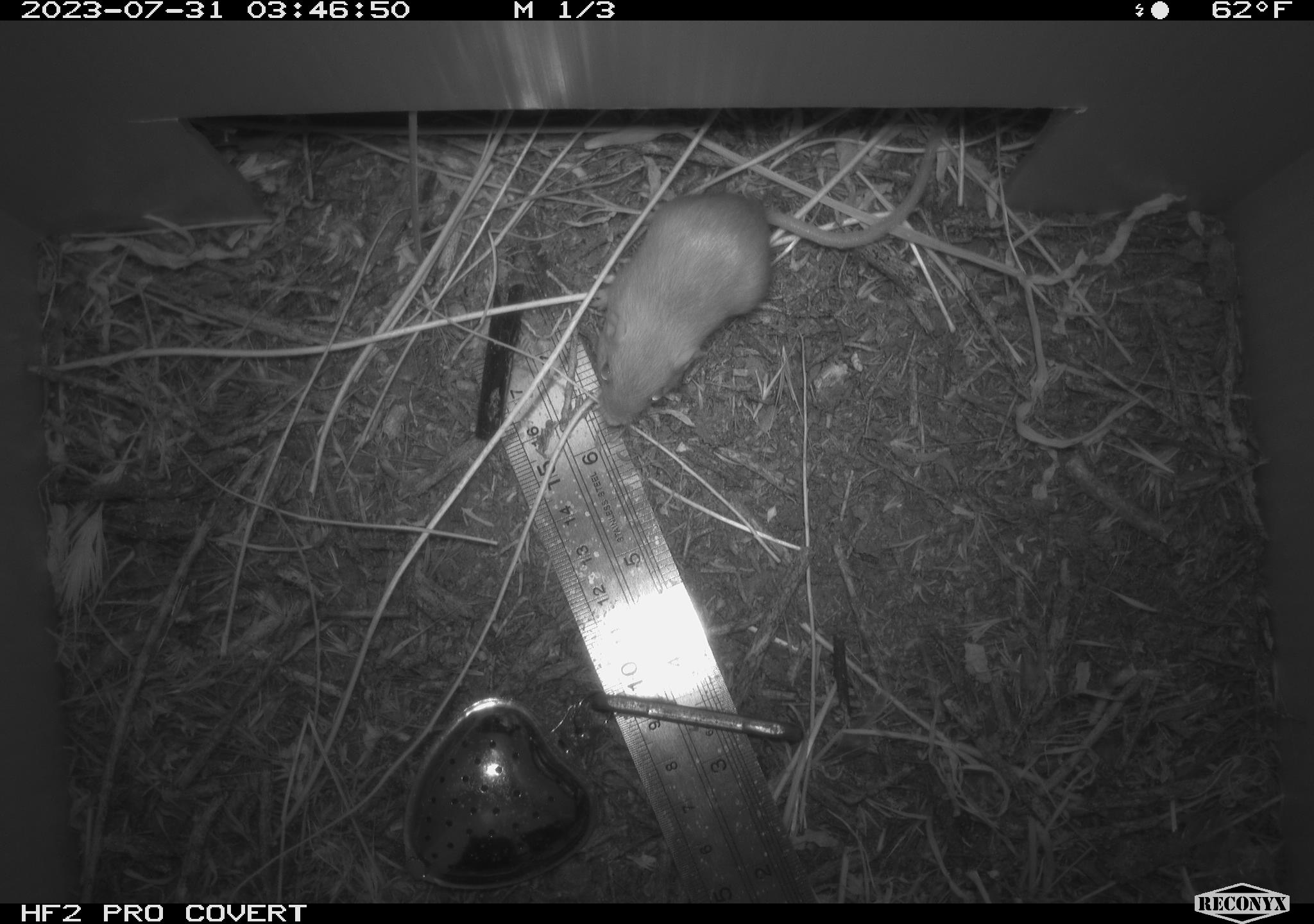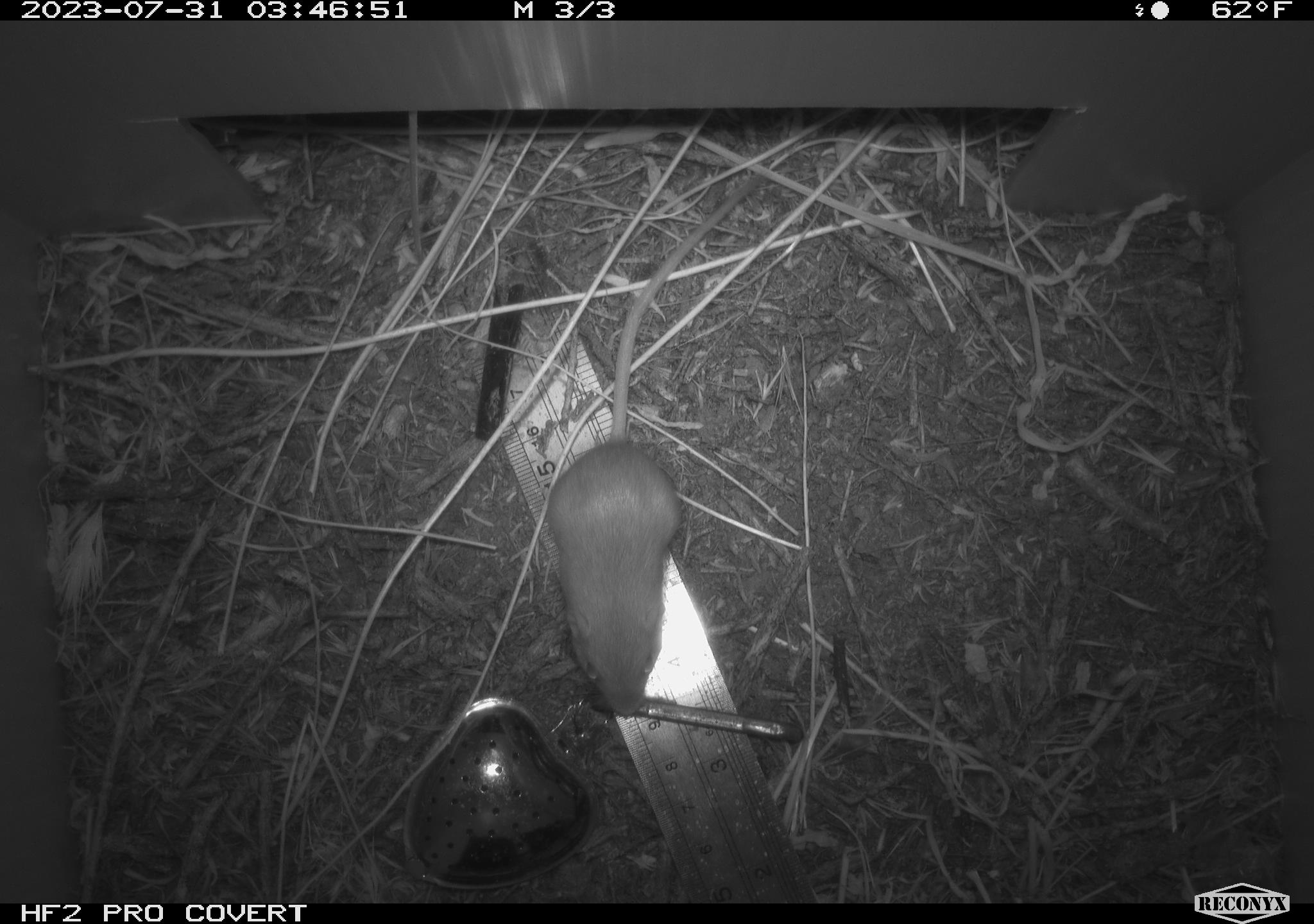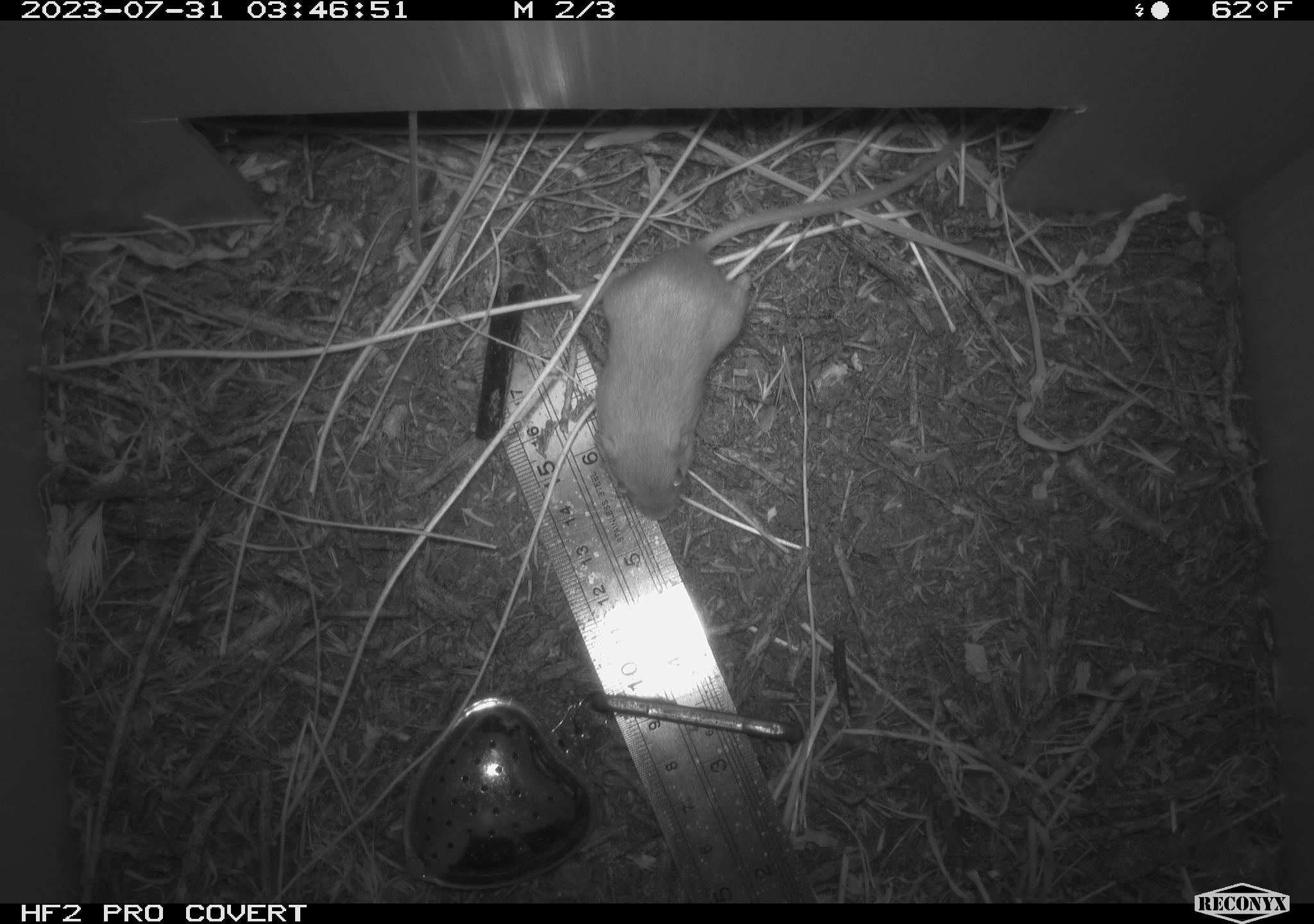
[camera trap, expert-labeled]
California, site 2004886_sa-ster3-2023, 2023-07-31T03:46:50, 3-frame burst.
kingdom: Animalia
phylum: Chordata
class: Mammalia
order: Rodentia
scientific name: Rodentia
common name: mouse species